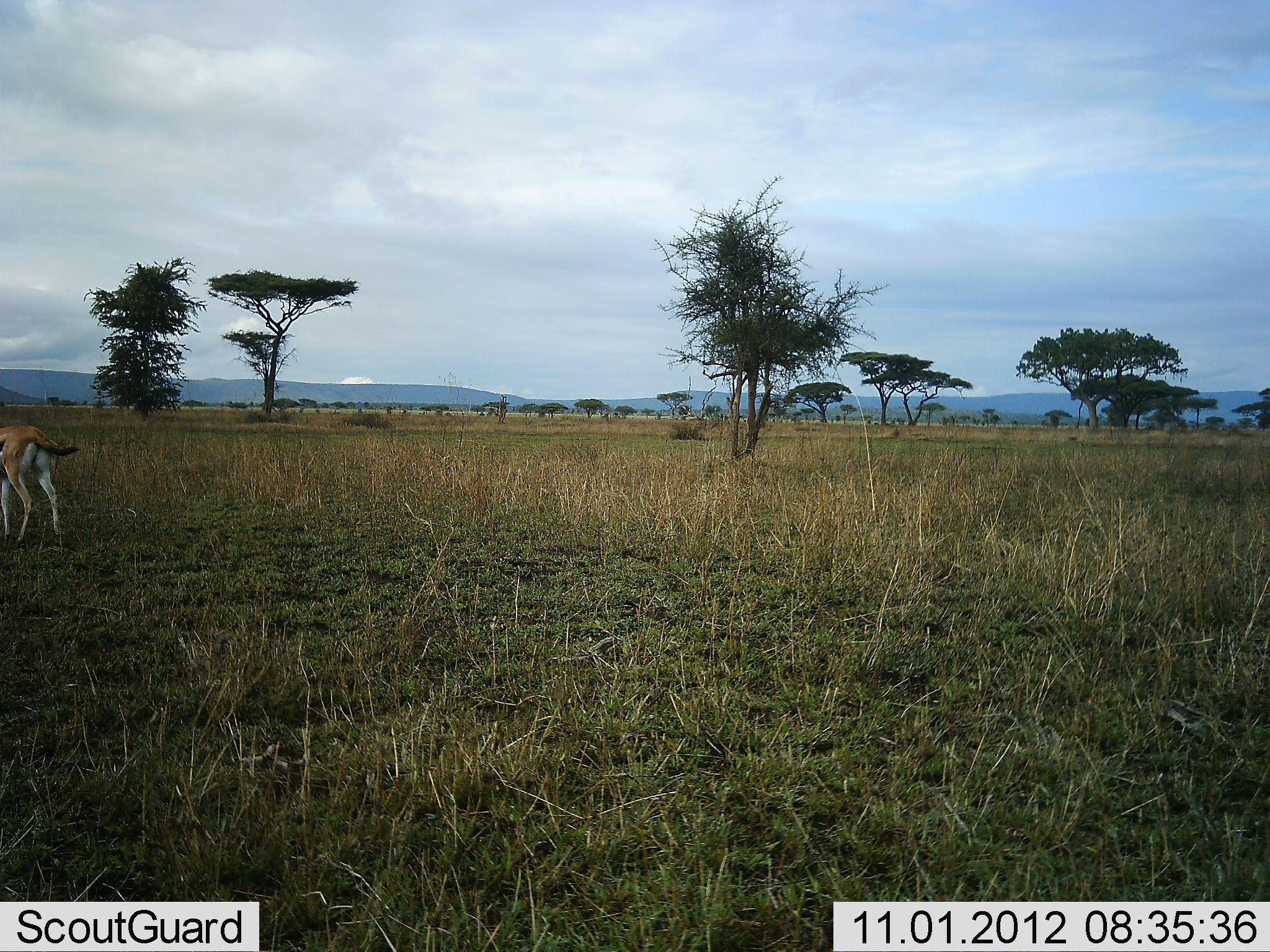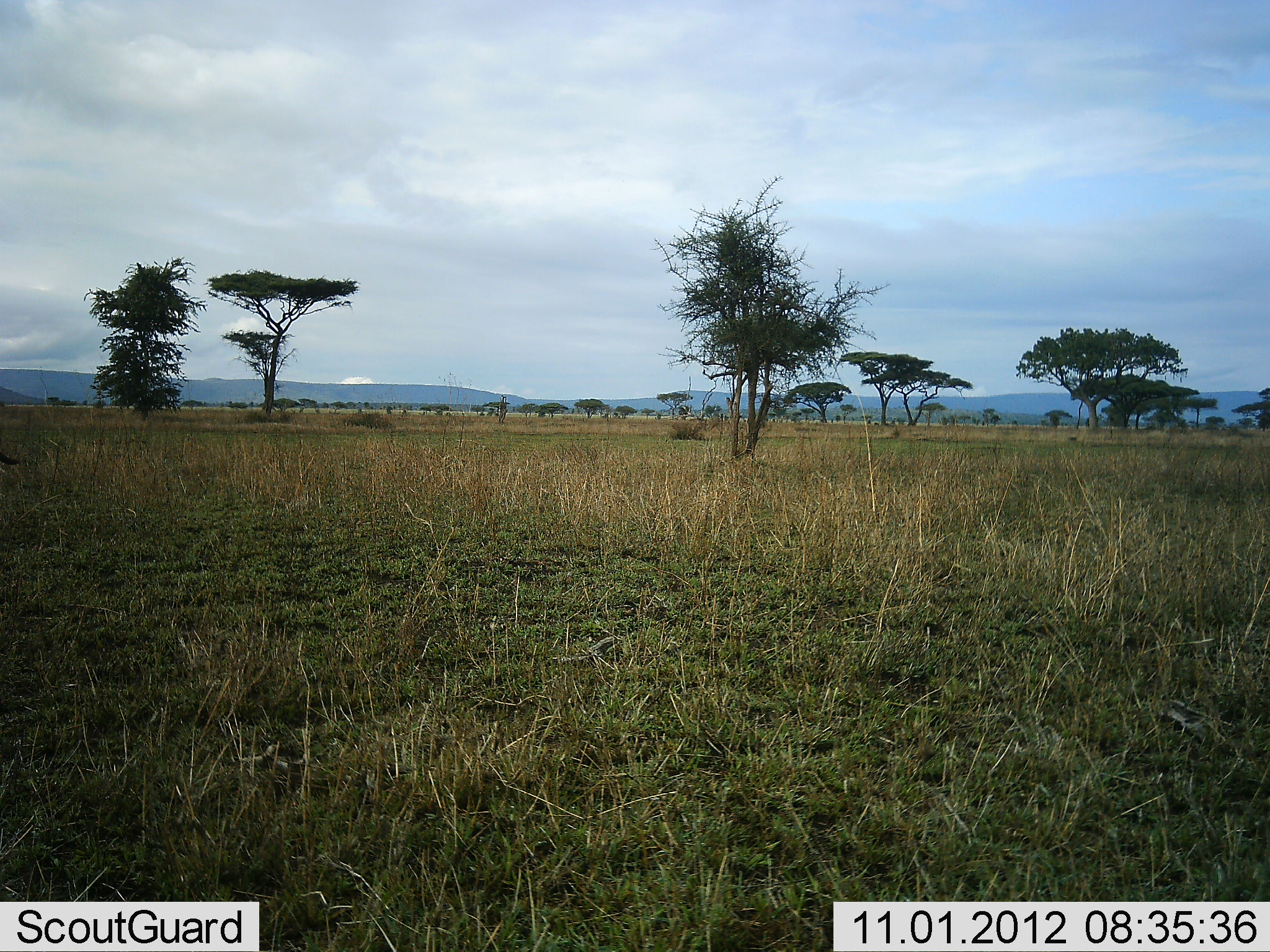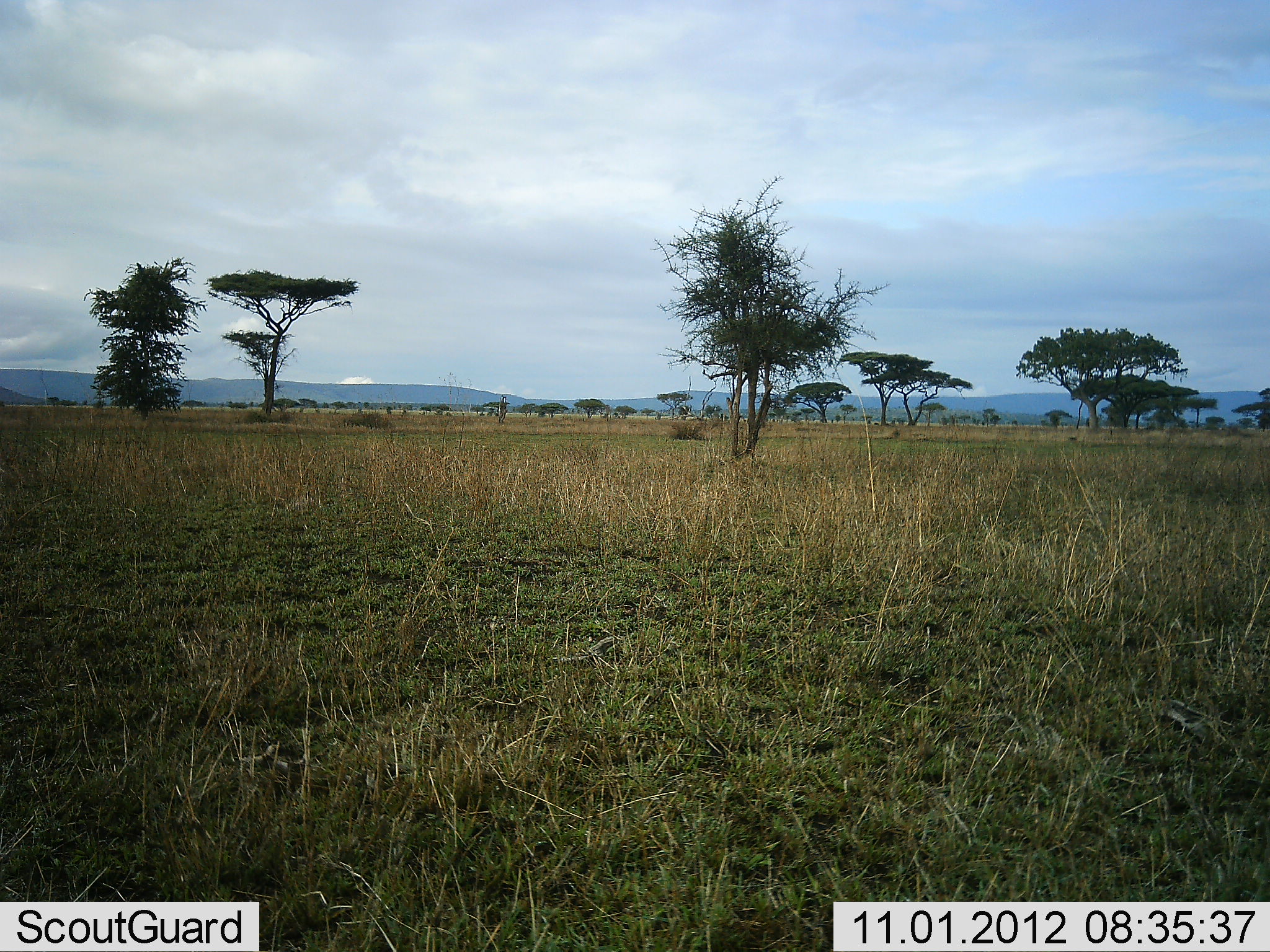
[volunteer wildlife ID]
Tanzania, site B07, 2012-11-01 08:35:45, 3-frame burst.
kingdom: Animalia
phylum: Chordata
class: Mammalia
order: Artiodactyla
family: Bovidae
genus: Eudorcas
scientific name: Eudorcas thomsonii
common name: thomson's gazelle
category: gazellethomsons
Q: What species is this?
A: Gazellethomsons (thomson's gazelle) (Eudorcas thomsonii).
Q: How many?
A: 1.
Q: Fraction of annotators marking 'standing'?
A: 0%.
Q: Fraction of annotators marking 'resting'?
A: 0%.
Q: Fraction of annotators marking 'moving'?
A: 100%.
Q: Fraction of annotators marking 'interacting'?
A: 0%.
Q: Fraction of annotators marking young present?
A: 0%.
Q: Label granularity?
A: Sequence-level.